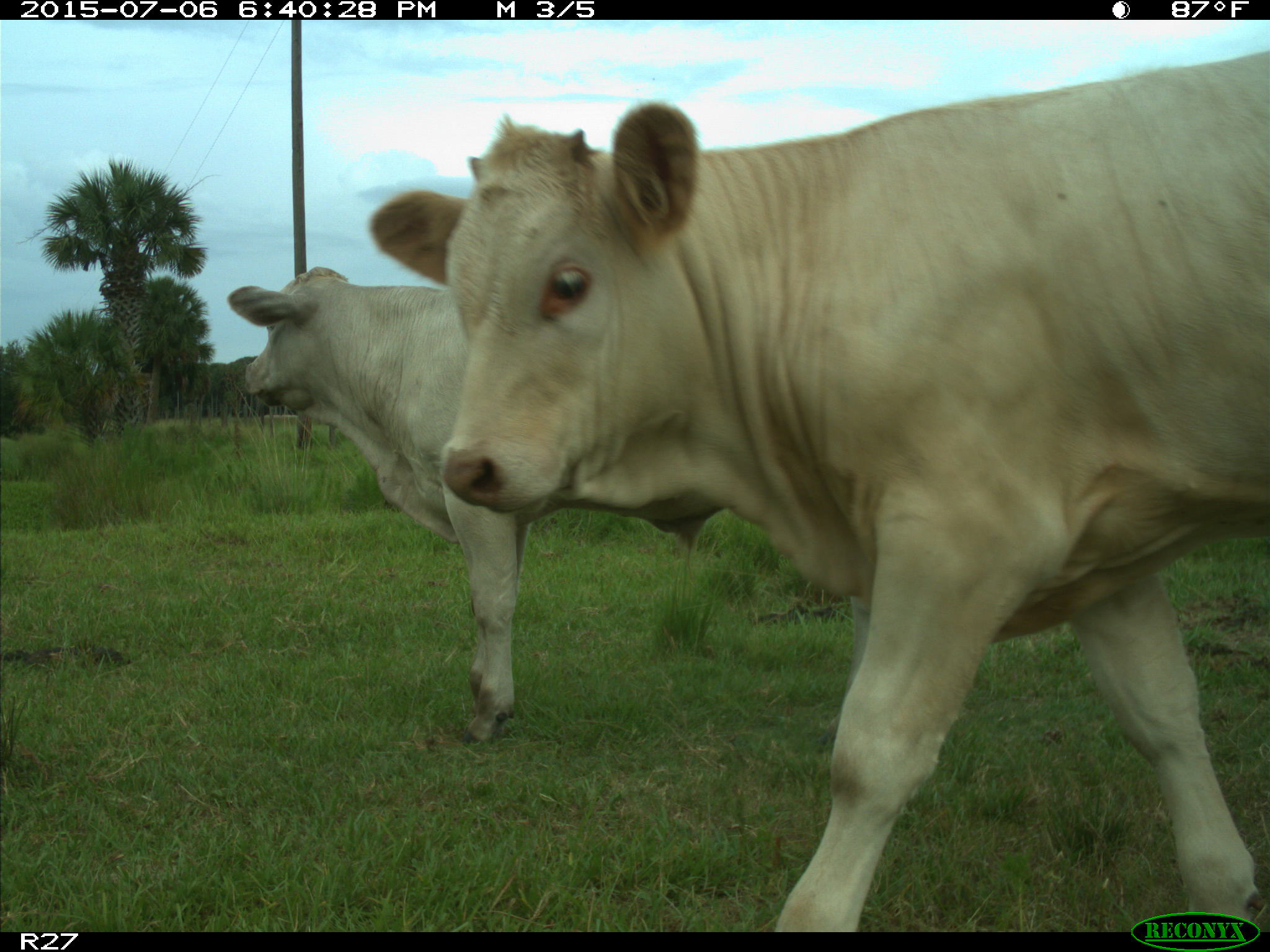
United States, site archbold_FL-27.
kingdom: Animalia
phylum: Chordata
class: Mammalia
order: Artiodactyla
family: Bovidae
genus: Bos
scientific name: Bos taurus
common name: domestic cow